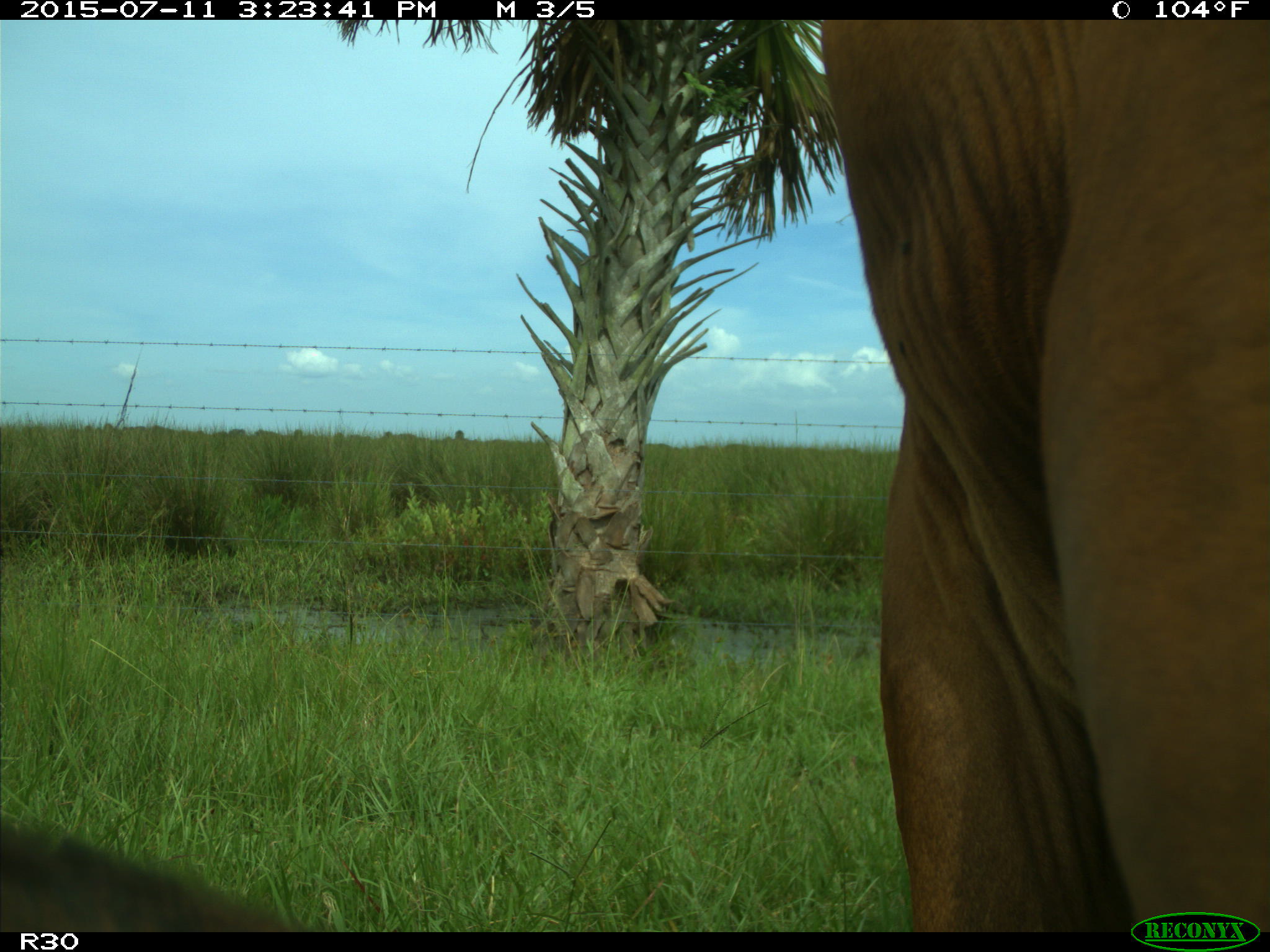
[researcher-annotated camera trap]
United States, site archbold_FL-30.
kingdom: Animalia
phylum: Chordata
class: Mammalia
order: Artiodactyla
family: Bovidae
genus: Bos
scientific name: Bos taurus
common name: domestic cow